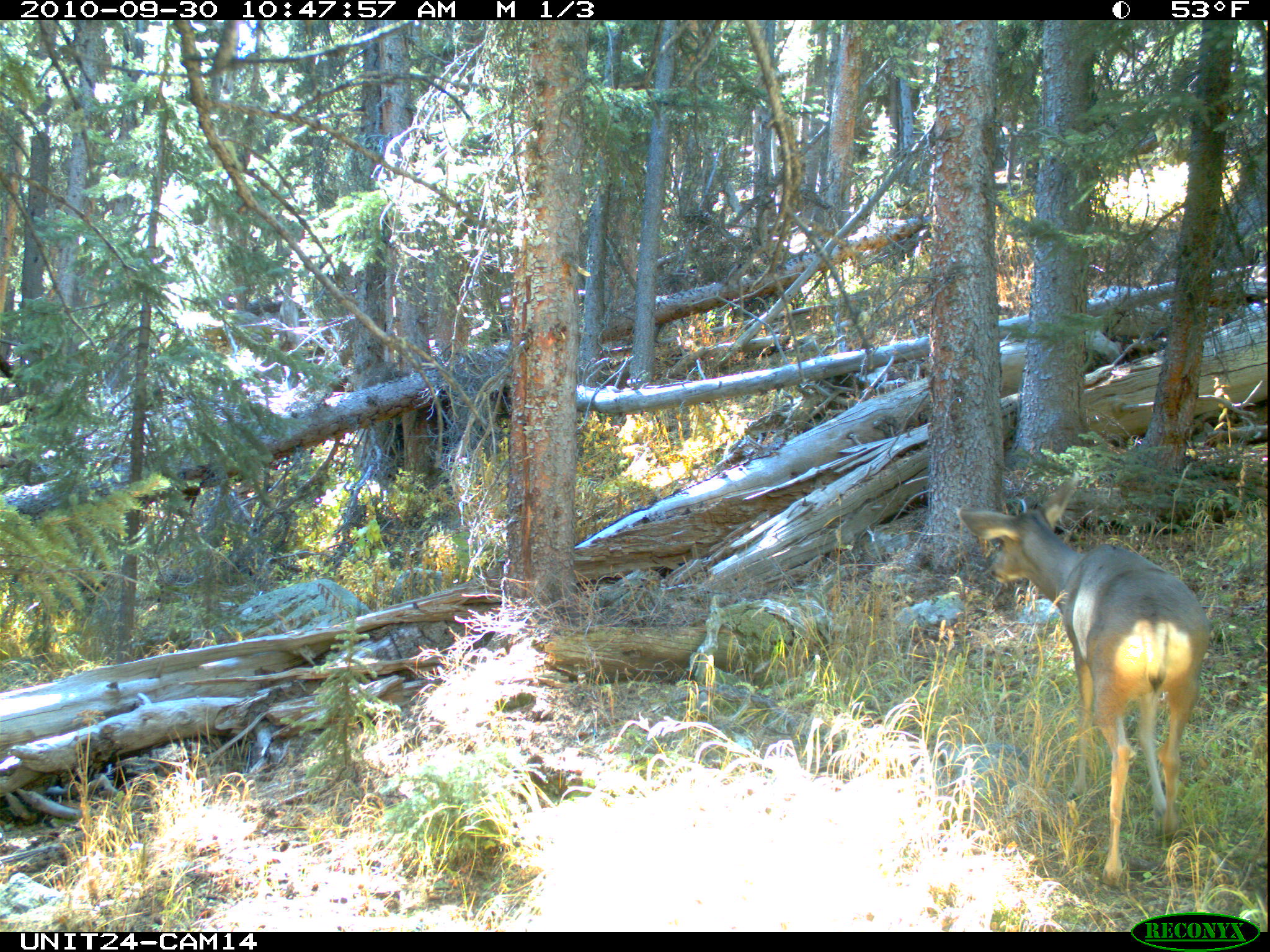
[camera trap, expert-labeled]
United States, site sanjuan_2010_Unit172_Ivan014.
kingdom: Animalia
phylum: Chordata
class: Mammalia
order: Artiodactyla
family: Cervidae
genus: Odocoileus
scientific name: Odocoileus hemionus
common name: mule deer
Odocoileus hemionus (mule deer).